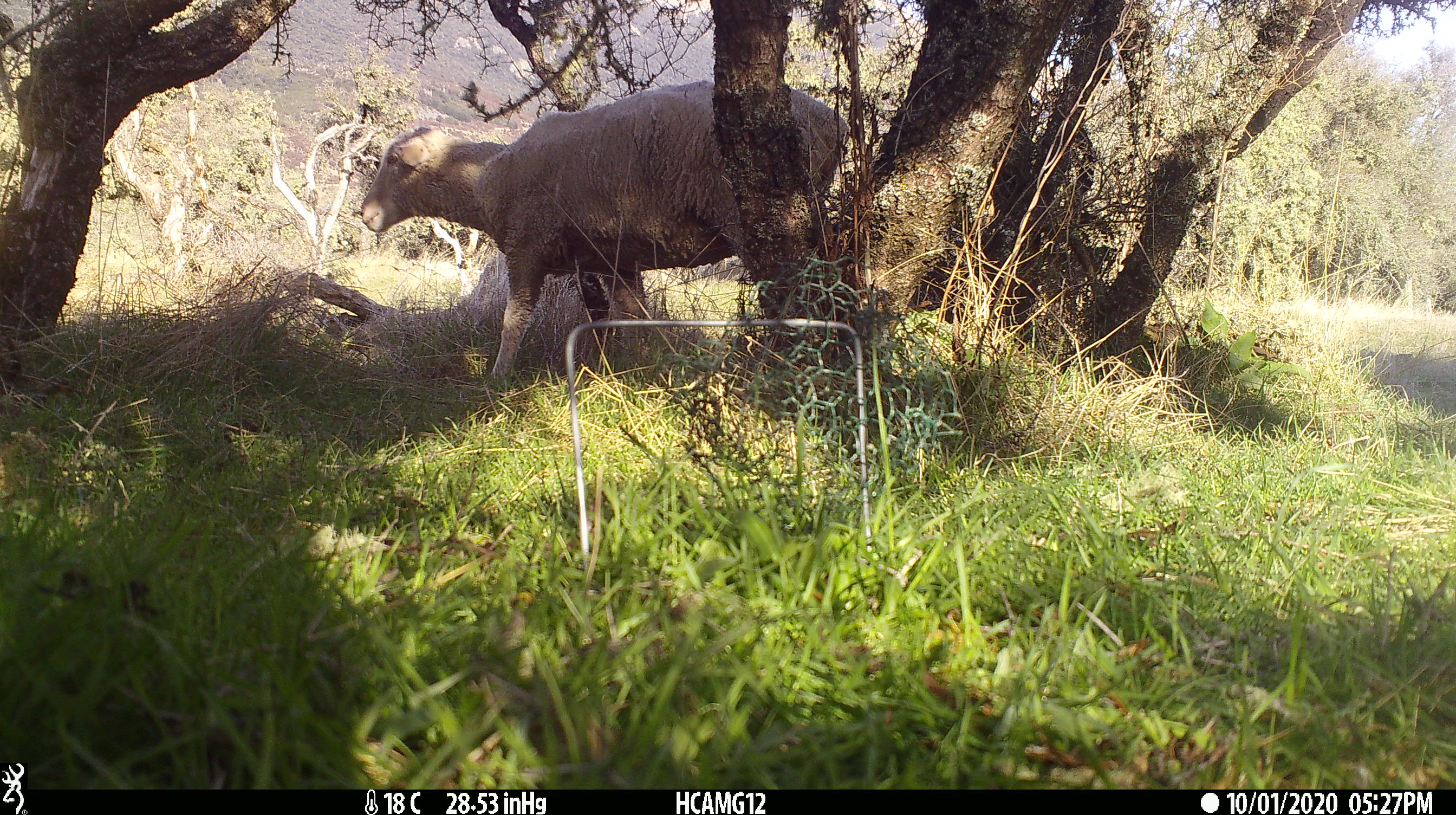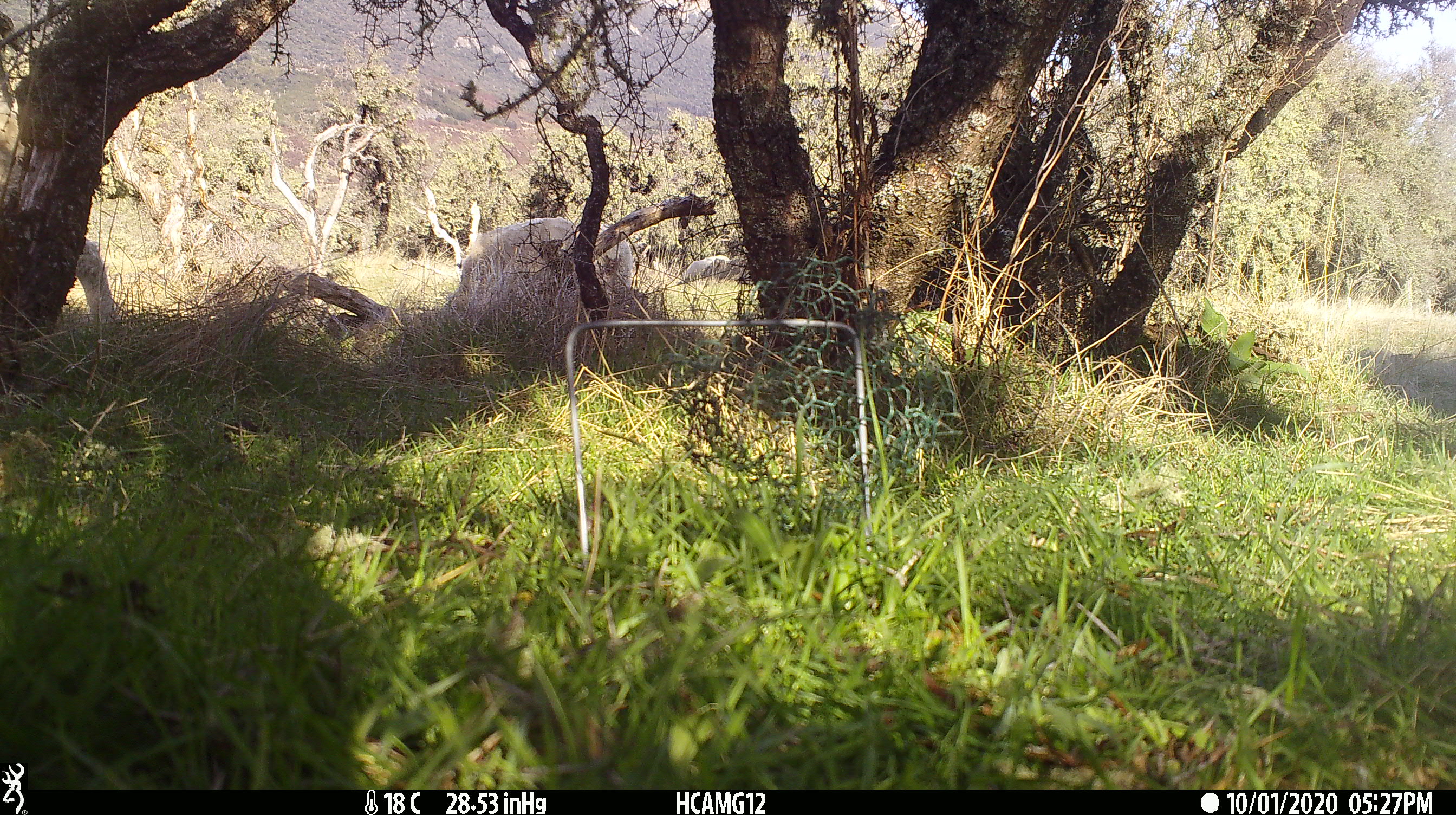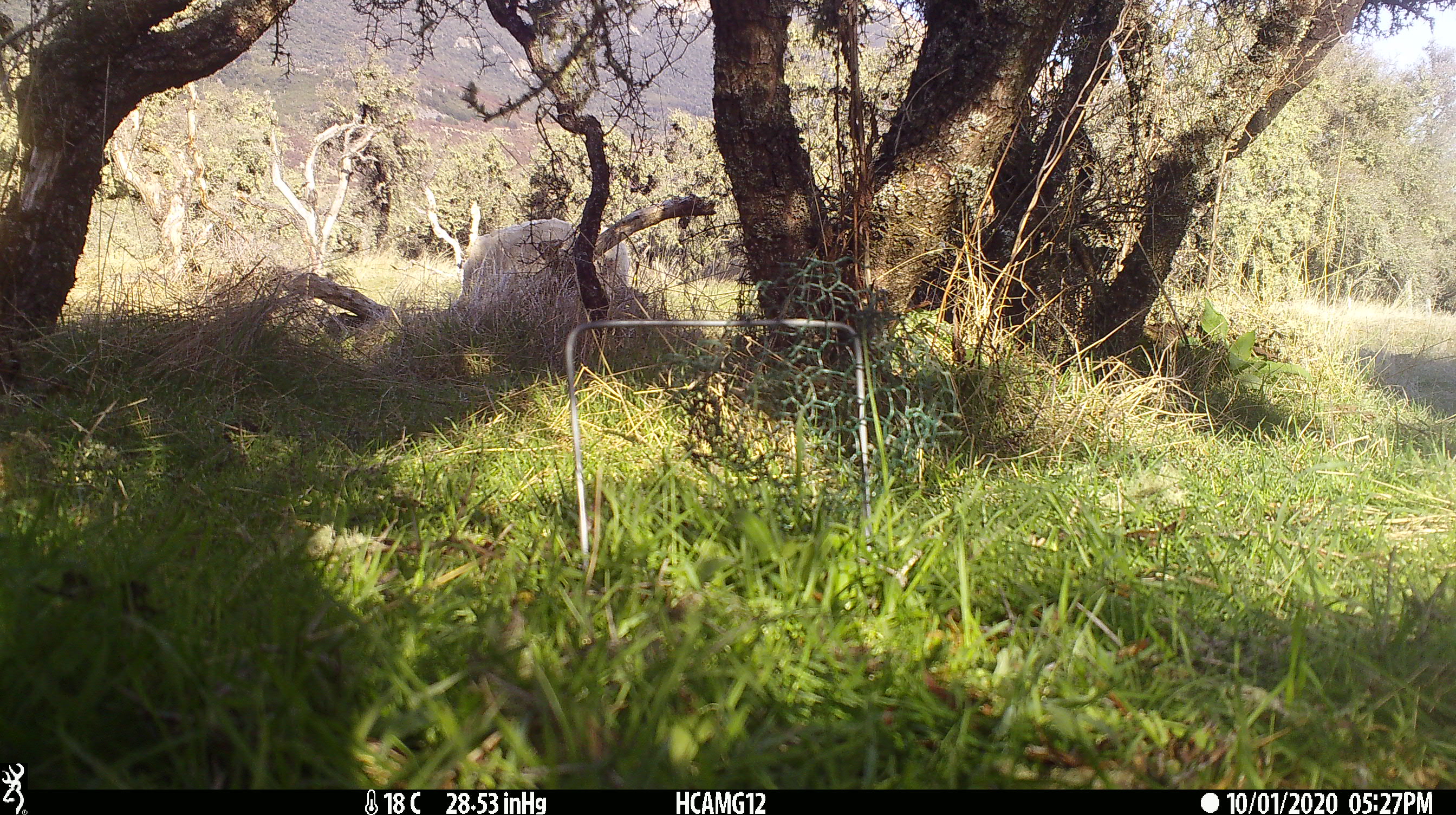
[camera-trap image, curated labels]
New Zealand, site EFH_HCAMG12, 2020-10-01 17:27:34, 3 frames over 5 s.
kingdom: Animalia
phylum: Chordata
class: Mammalia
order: Artiodactyla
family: Bovidae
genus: Ovis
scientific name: Ovis aries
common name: domestic sheep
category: sheep